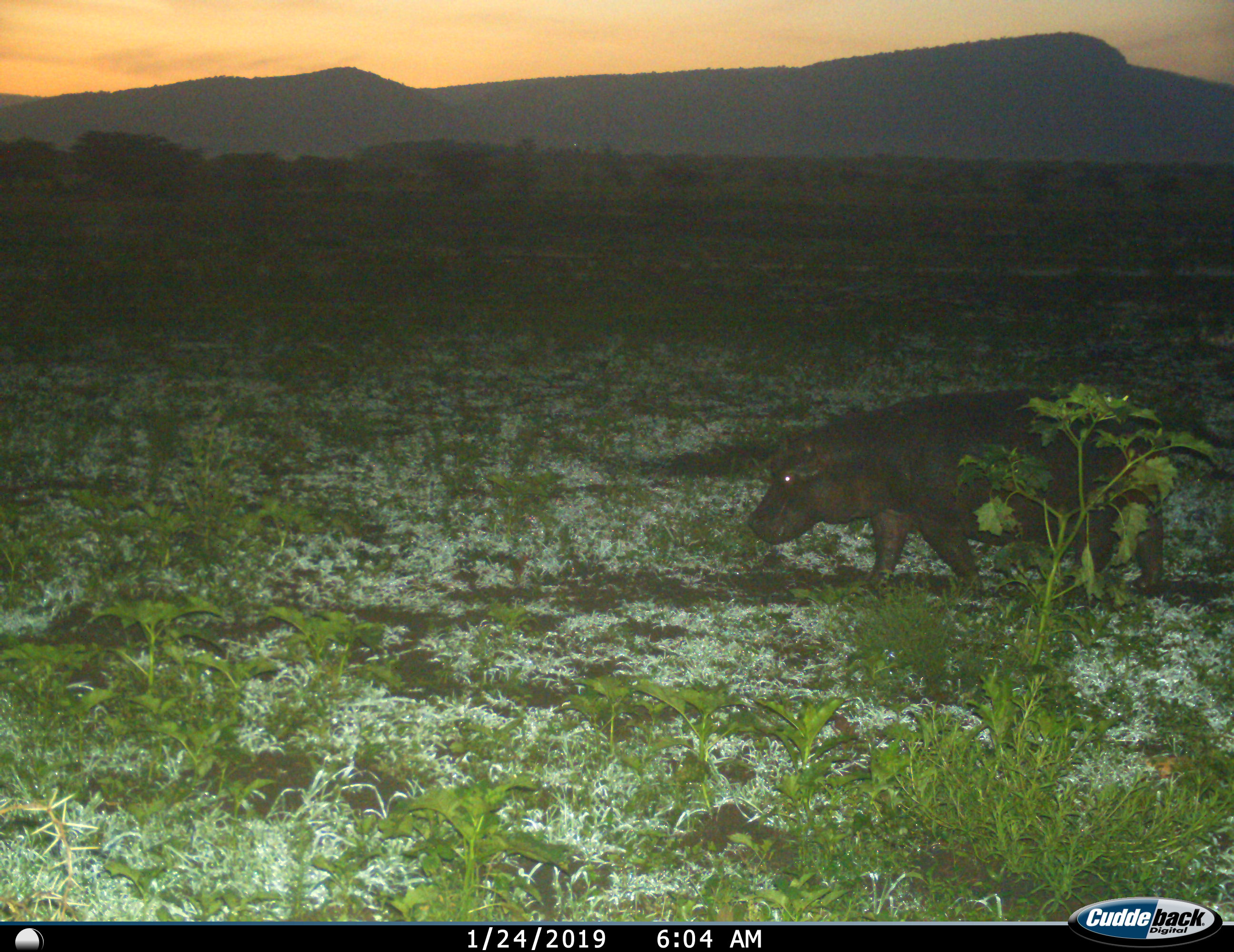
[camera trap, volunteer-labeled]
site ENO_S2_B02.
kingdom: Animalia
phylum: Chordata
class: Mammalia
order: Artiodactyla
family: Hippopotamidae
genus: Hippopotamus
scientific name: Hippopotamus amphibius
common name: hippopotamus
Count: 1.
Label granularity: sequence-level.